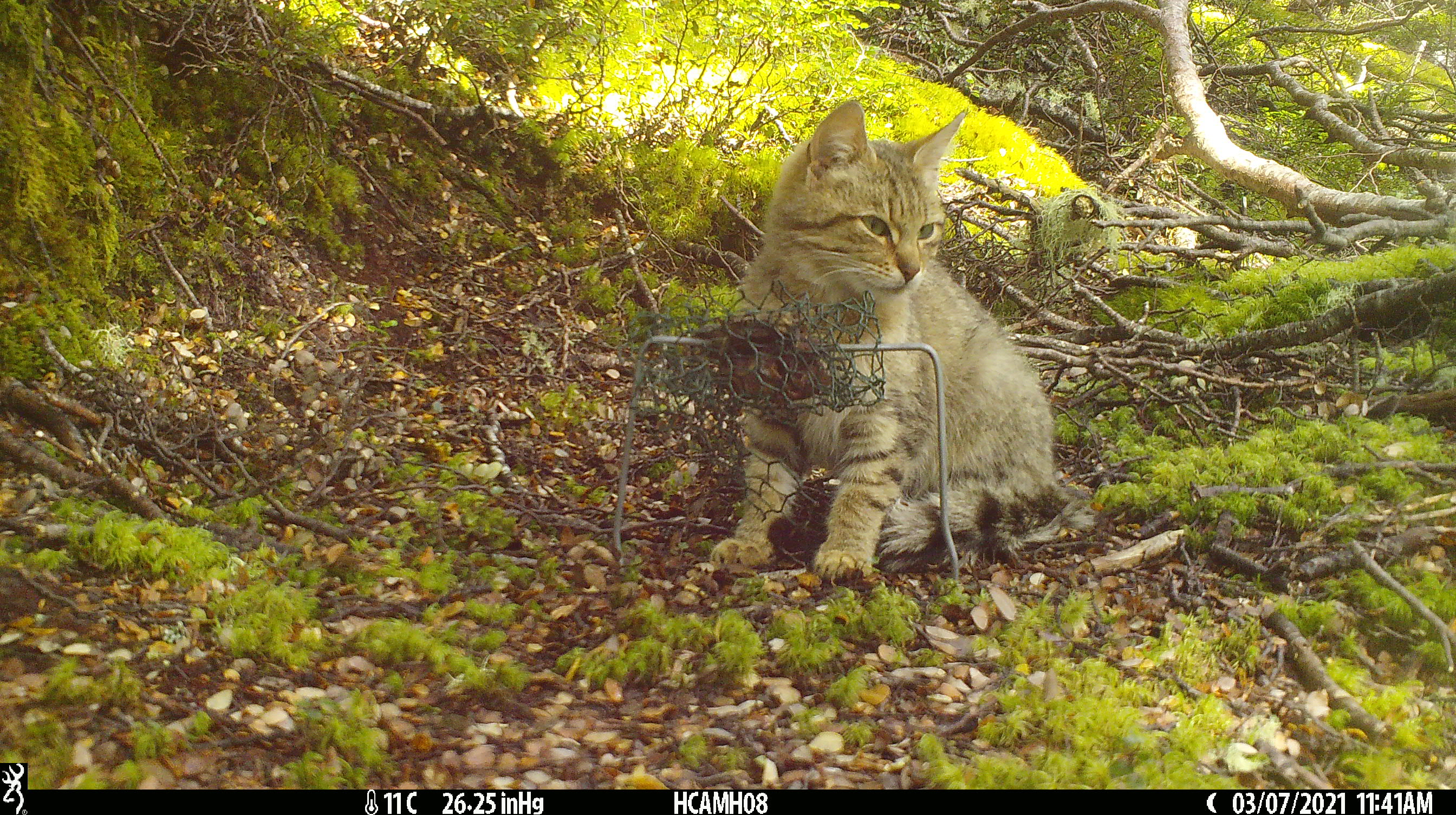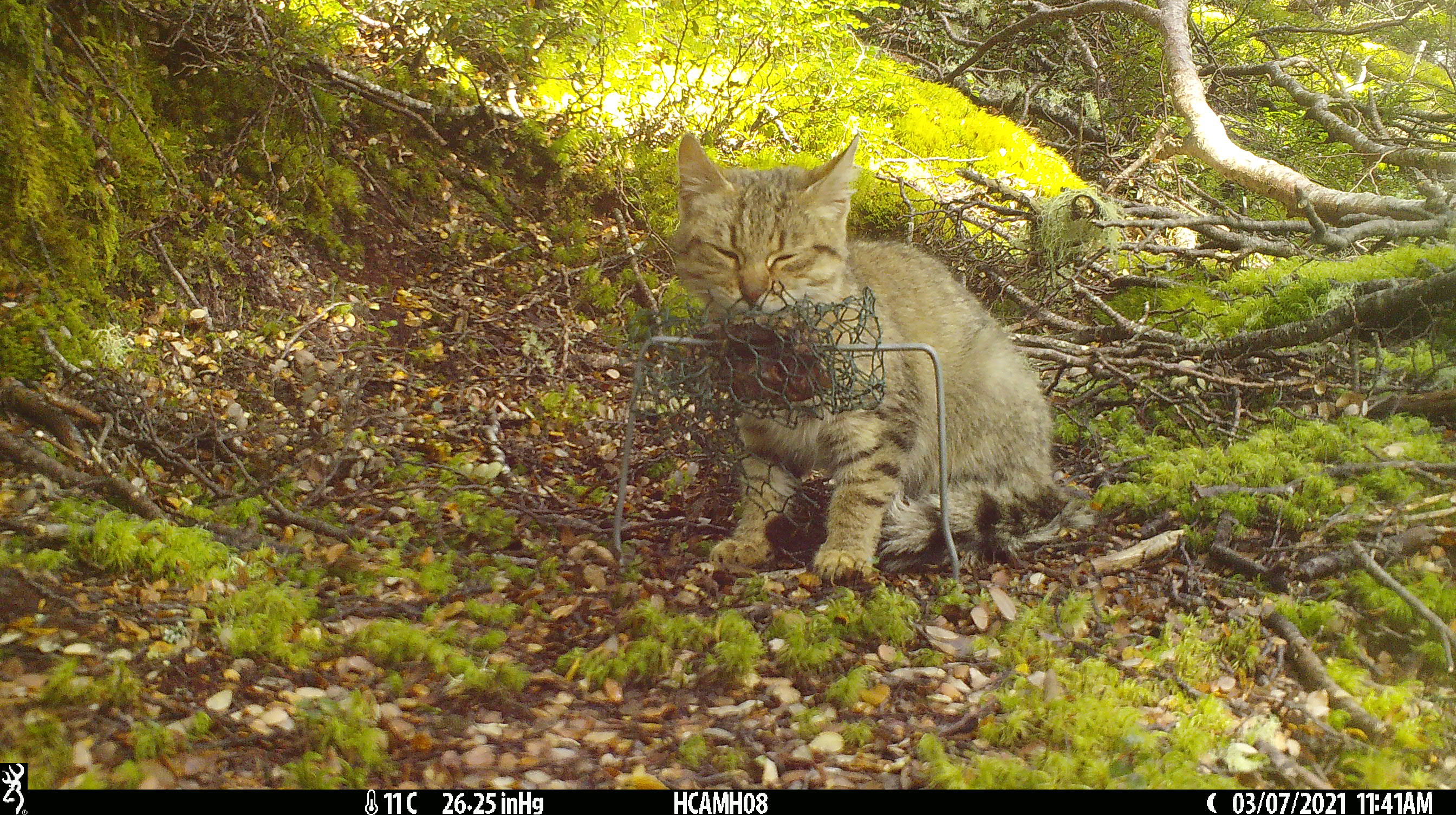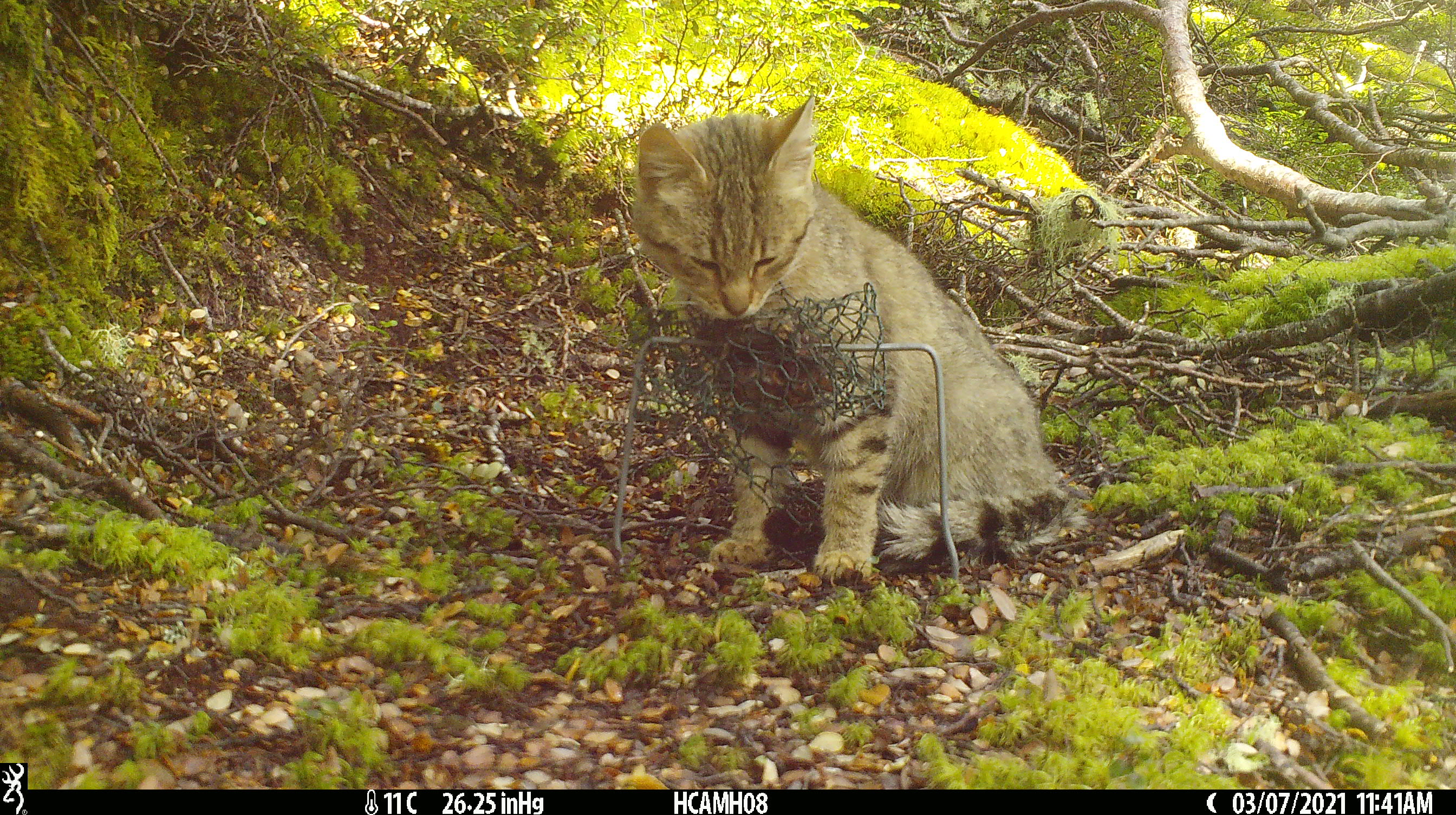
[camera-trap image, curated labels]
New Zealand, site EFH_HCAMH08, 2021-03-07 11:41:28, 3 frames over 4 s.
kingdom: Animalia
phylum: Chordata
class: Mammalia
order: Carnivora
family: Felidae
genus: Felis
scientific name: Felis catus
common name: domestic cat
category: cat